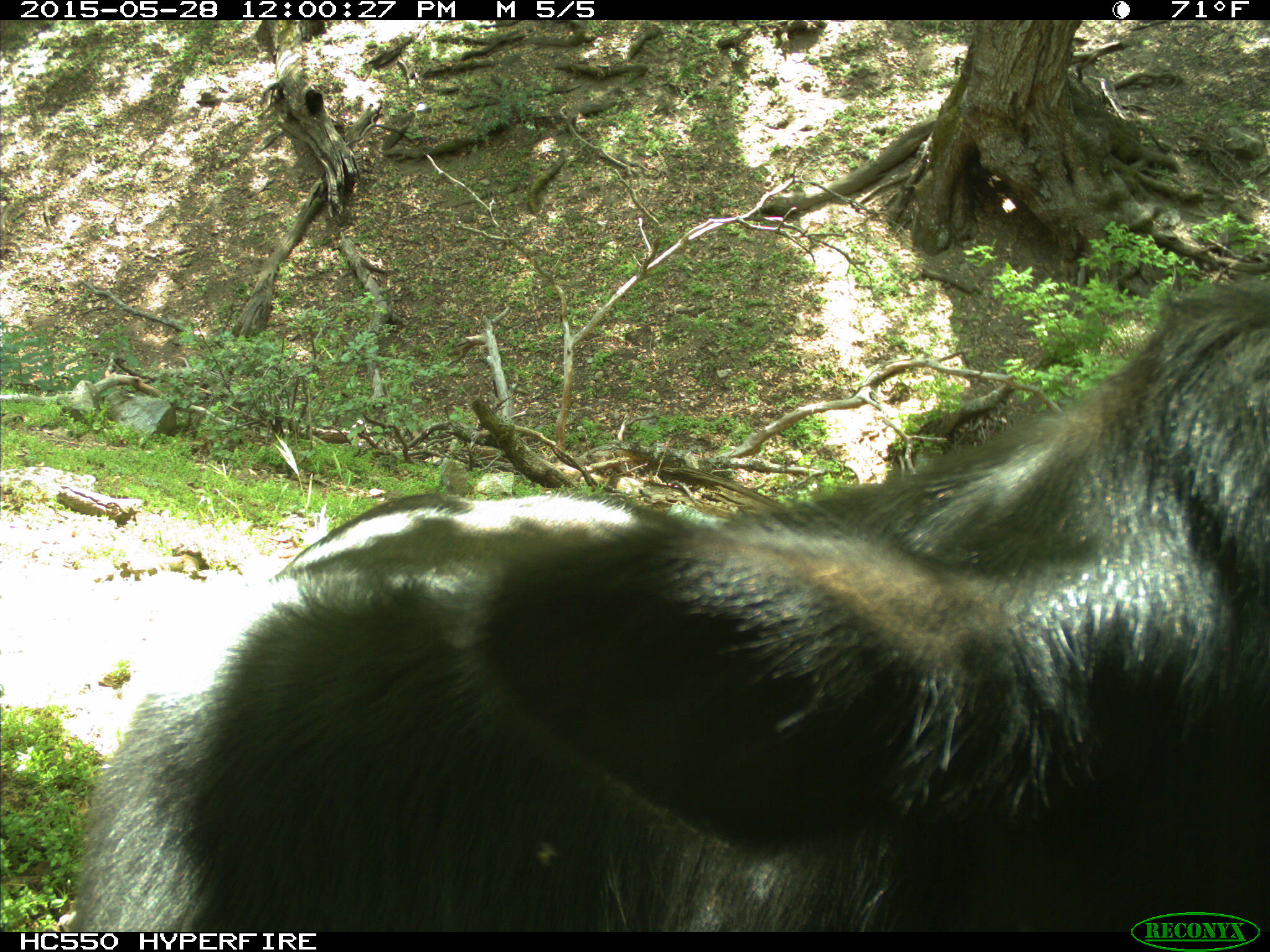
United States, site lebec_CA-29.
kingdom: Animalia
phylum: Chordata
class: Mammalia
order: Artiodactyla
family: Bovidae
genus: Bos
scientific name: Bos taurus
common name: domestic cow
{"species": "Bos taurus (domestic cow)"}